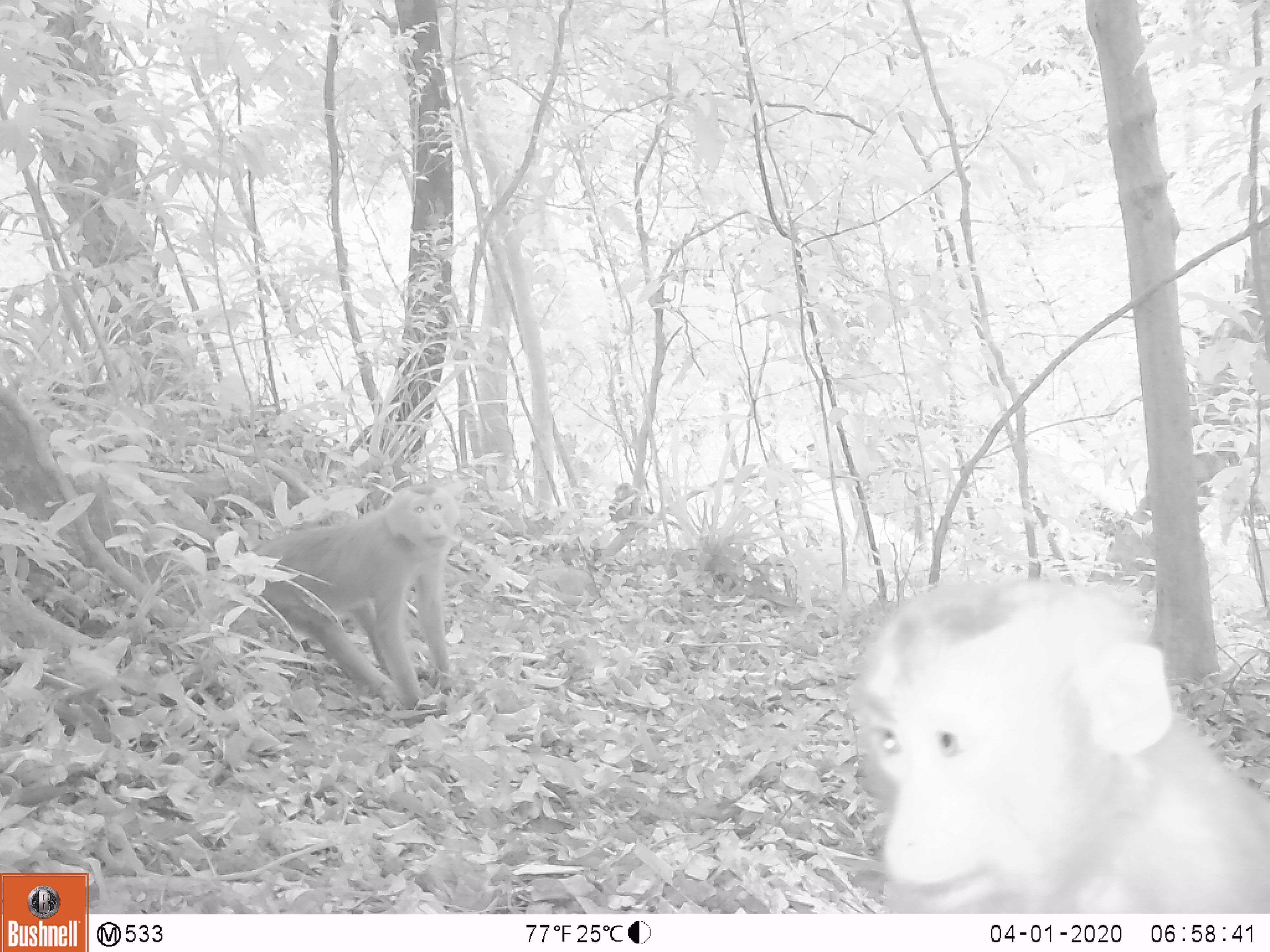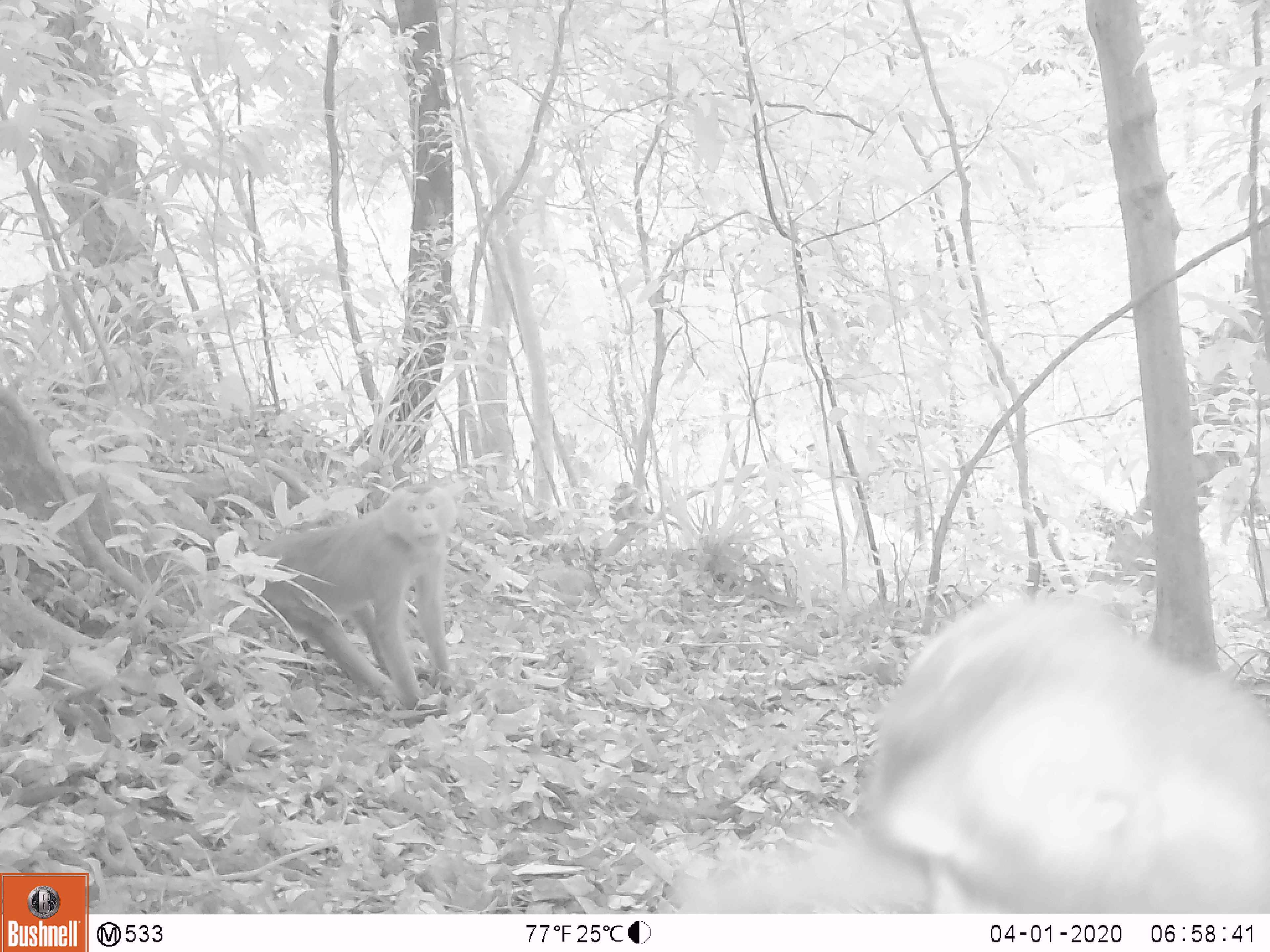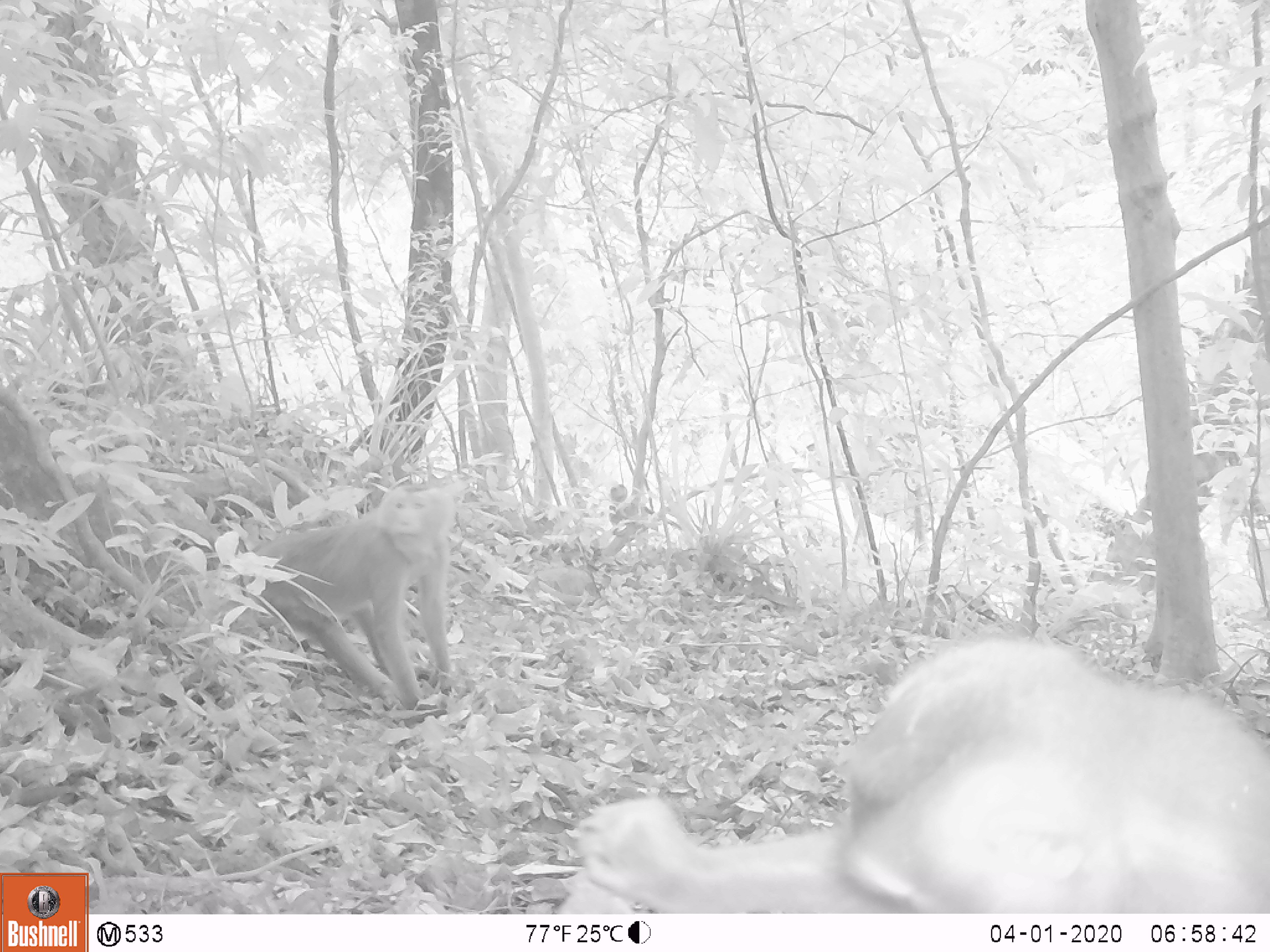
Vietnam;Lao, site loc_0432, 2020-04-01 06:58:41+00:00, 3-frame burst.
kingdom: Animalia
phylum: Chordata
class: Mammalia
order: Primates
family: Cercopithecidae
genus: Macaca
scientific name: Macaca nemestrina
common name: pig-tailed macaque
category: pig tailed macaque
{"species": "pig tailed macaque (pig-tailed macaque) (Macaca nemestrina)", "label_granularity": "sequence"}